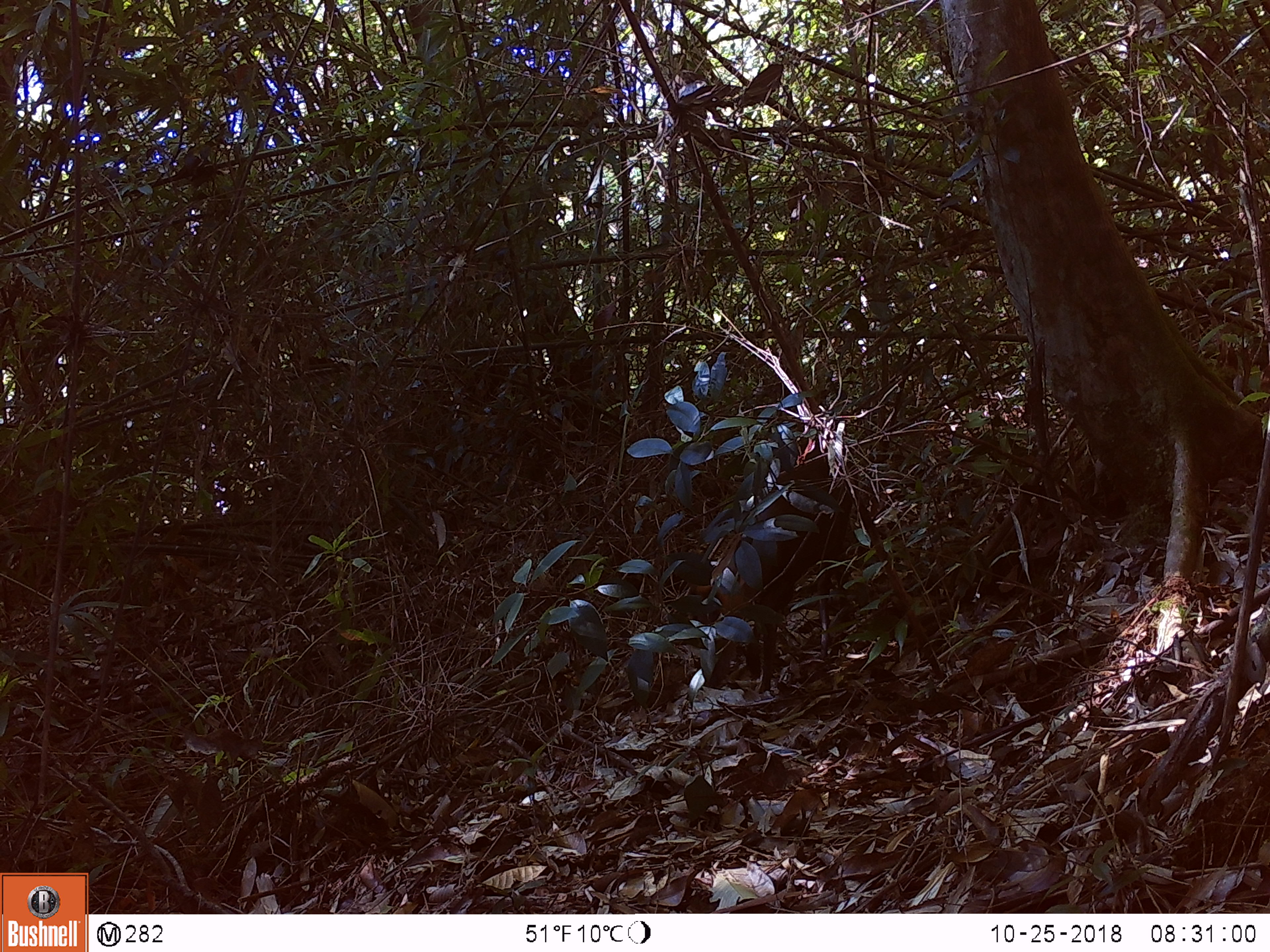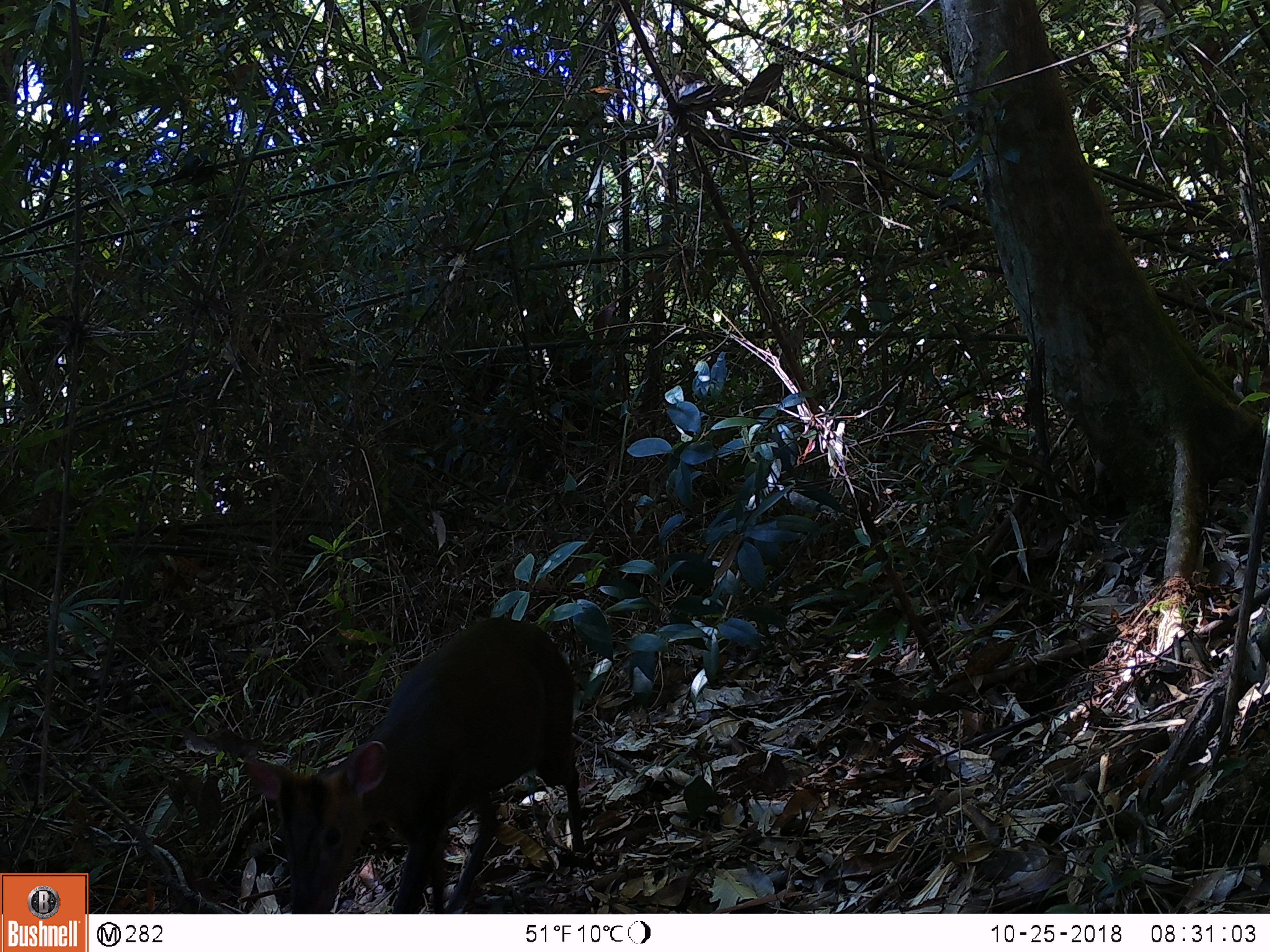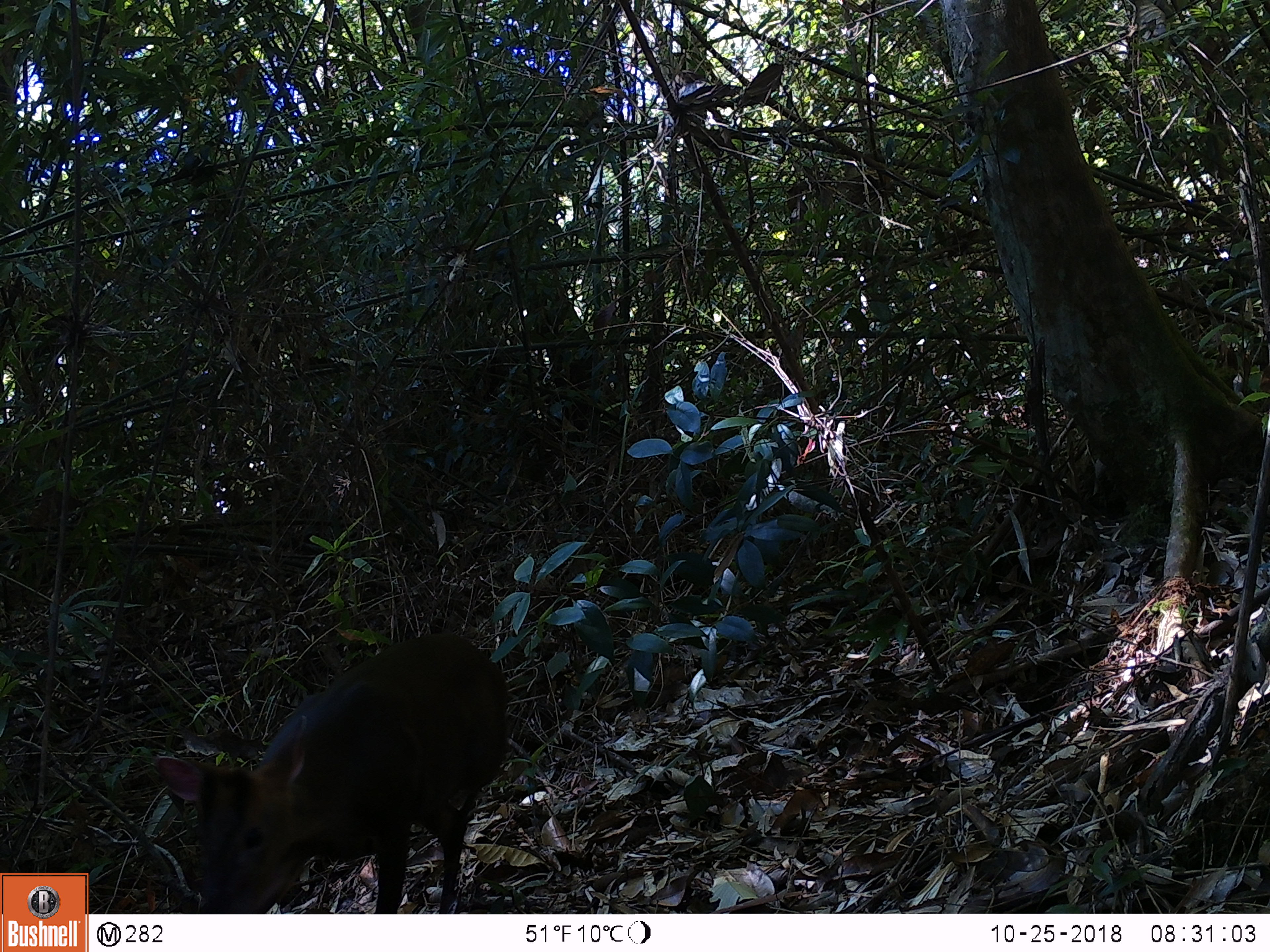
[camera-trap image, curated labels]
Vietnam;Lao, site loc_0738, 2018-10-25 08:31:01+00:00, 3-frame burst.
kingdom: Animalia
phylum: Chordata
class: Mammalia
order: Artiodactyla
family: Cervidae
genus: Muntiacus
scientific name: Muntiacus rooseveltorum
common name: roosevelt's muntjac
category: roosevelts muntjac group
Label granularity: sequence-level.